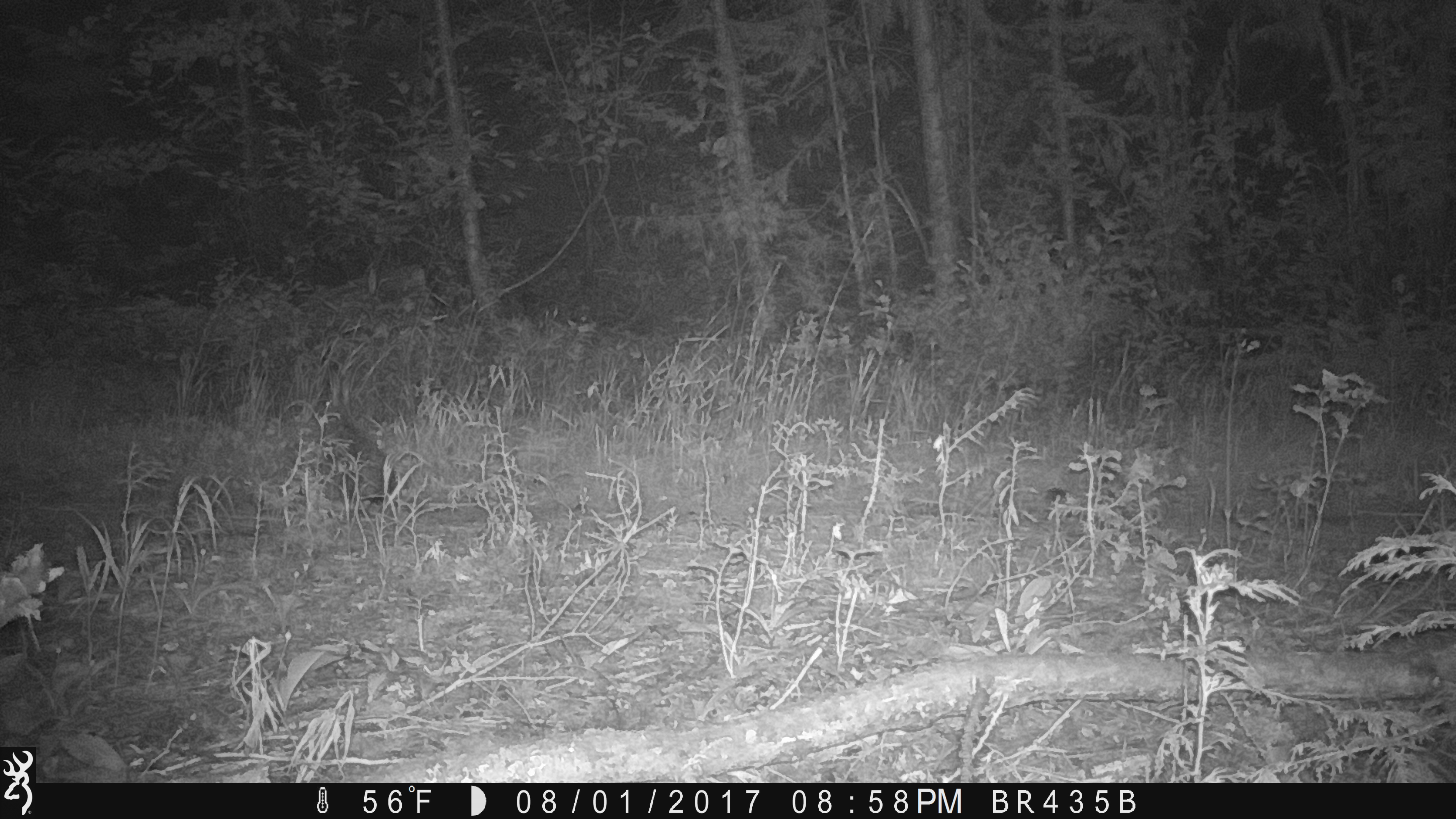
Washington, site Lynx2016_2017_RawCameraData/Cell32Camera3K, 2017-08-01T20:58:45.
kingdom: Animalia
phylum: Chordata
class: Mammalia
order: Lagomorpha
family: Leporidae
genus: Lepus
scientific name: Lepus americanus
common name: snowshoe hare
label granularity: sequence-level